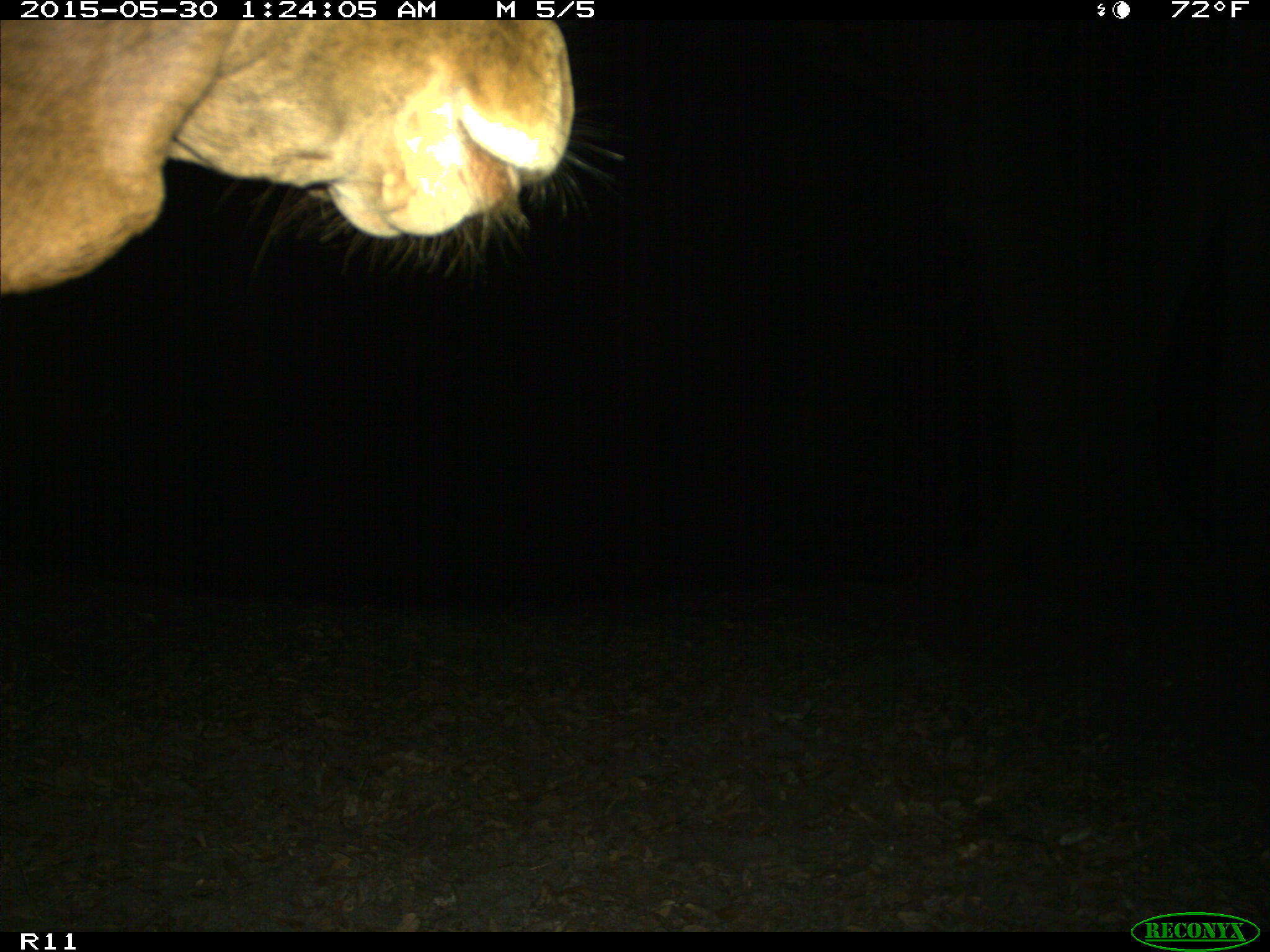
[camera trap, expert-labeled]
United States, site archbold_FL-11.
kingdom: Animalia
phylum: Chordata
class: Mammalia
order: Artiodactyla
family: Bovidae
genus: Bos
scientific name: Bos taurus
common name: domestic cow